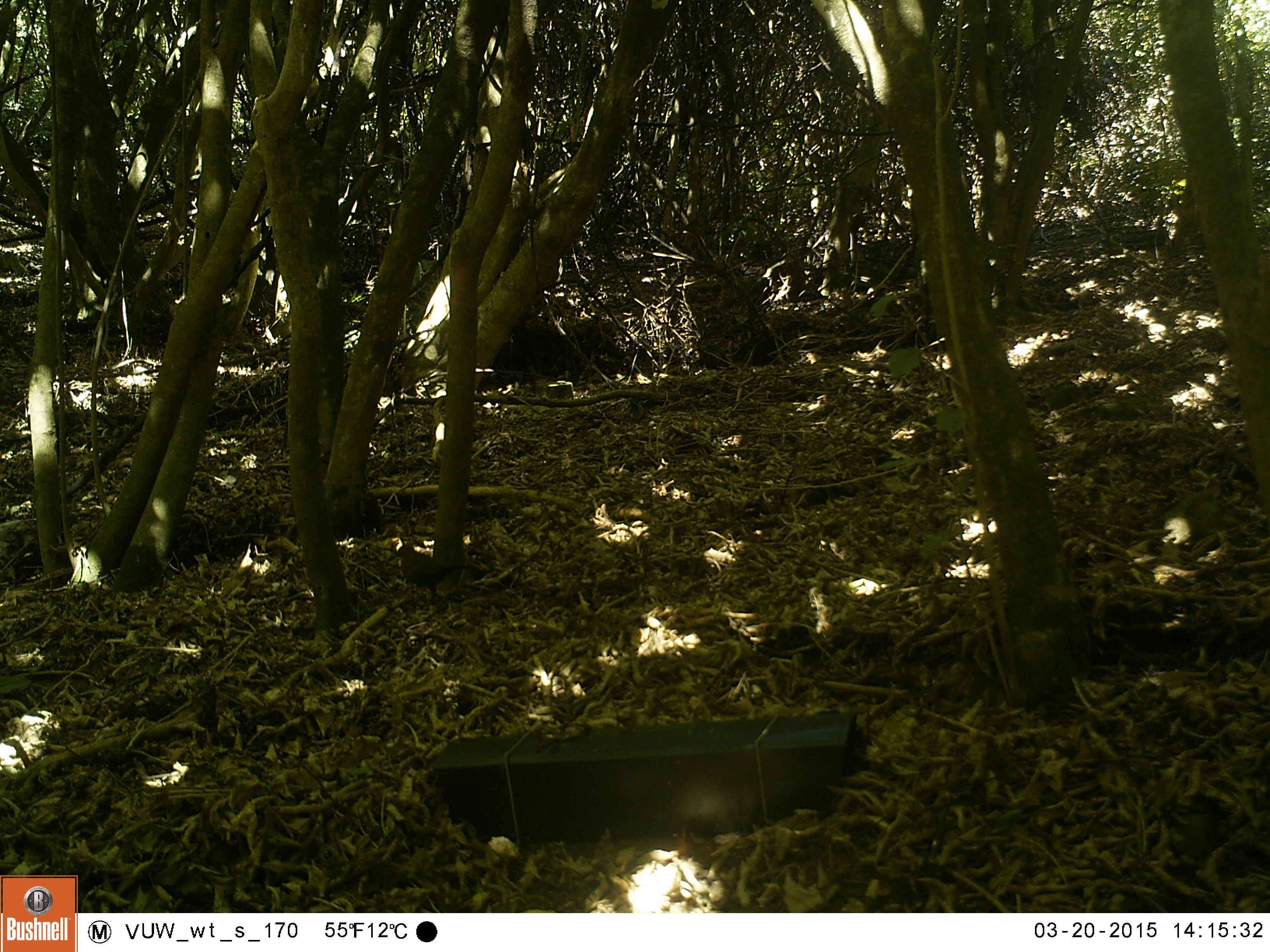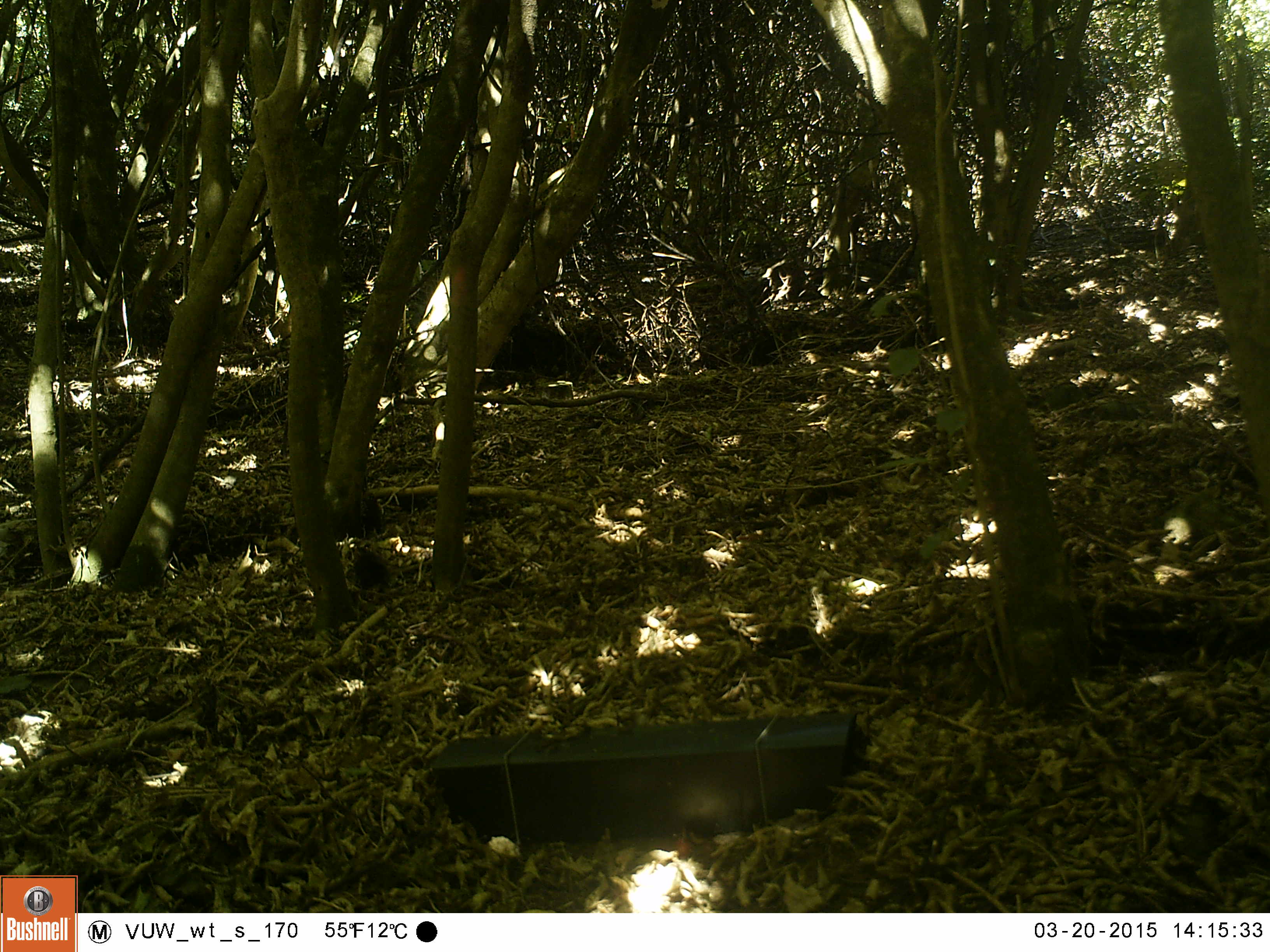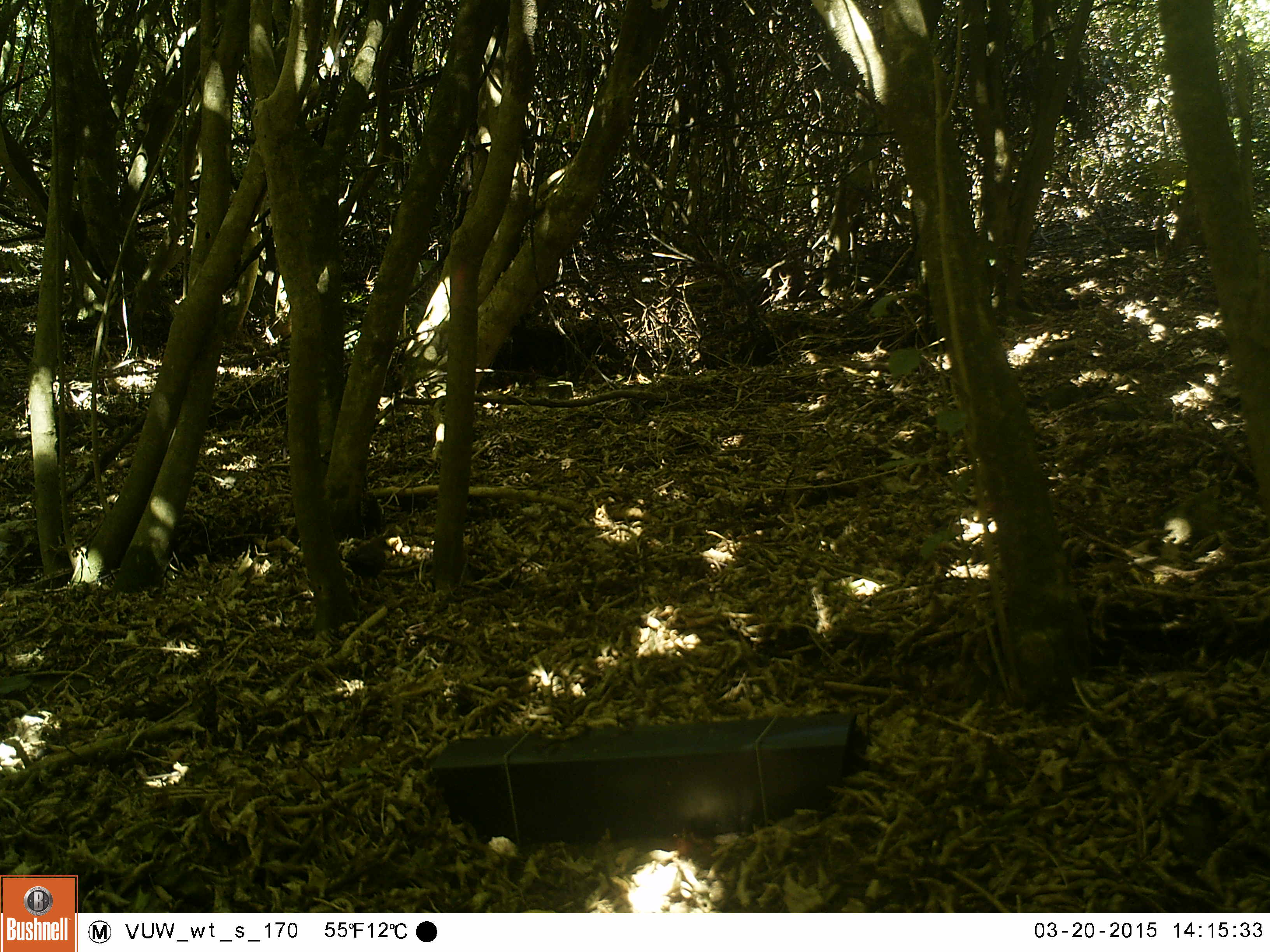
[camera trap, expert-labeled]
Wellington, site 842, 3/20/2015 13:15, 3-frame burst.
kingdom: Animalia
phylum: Chordata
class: Aves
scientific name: Aves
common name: bird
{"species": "bird (Aves)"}